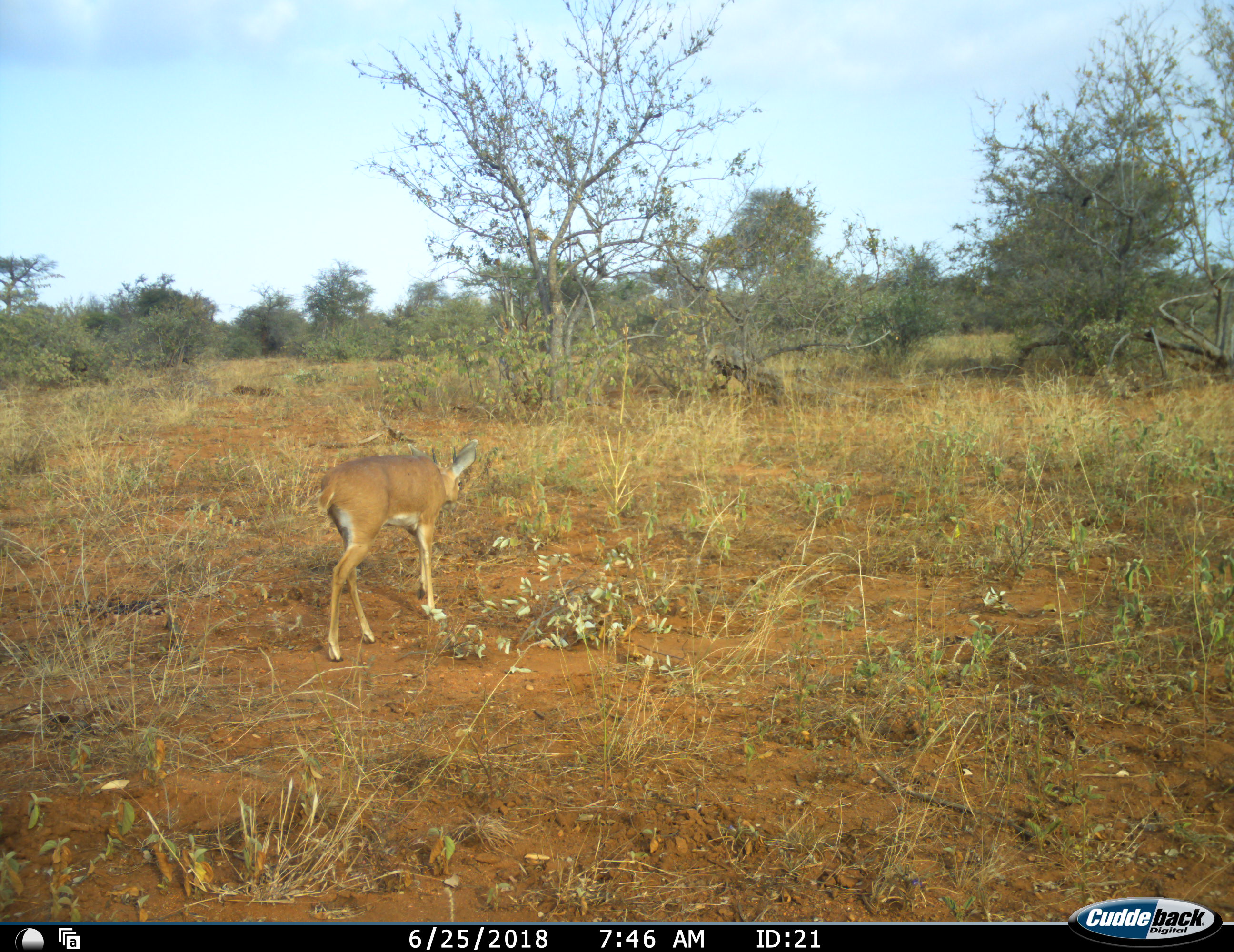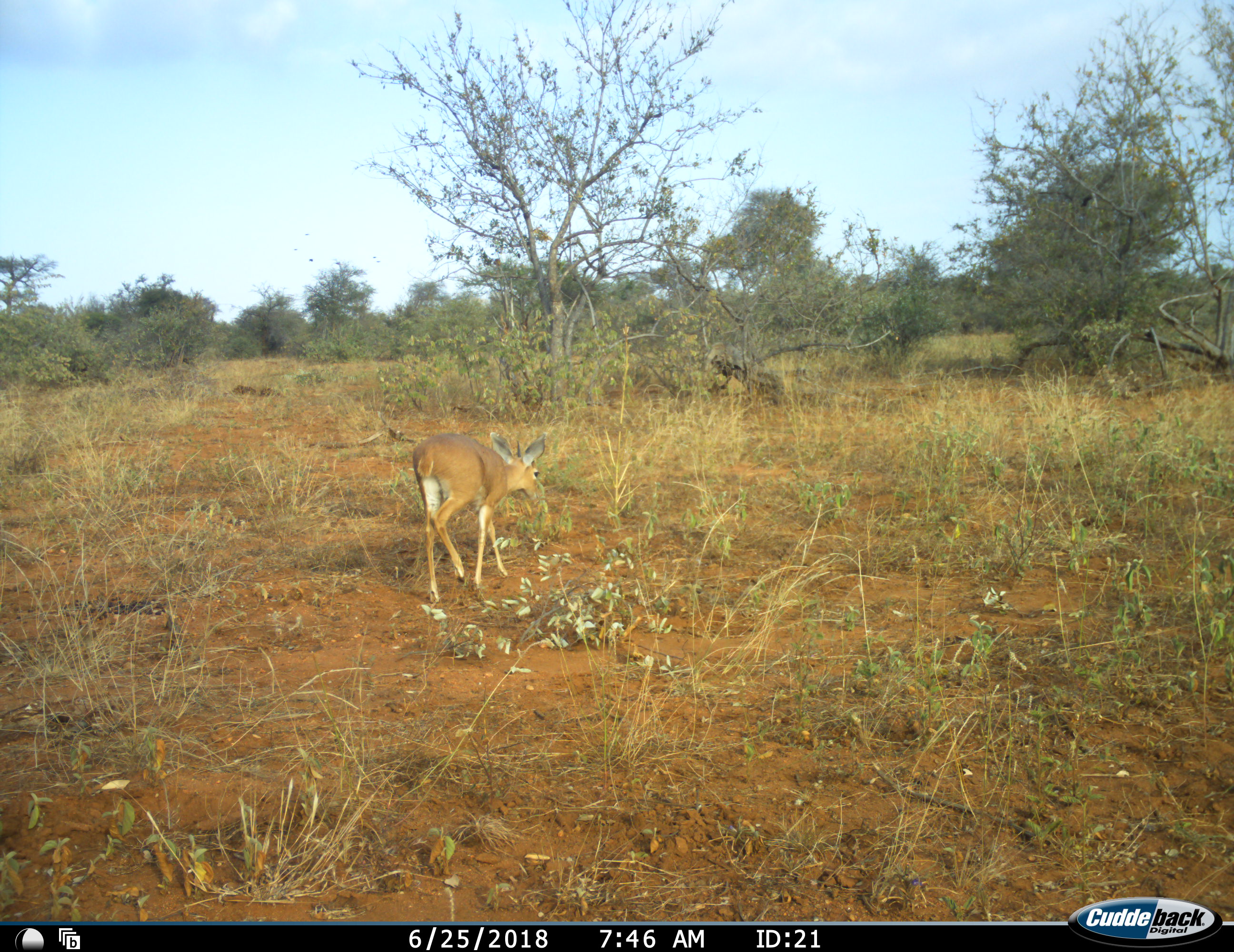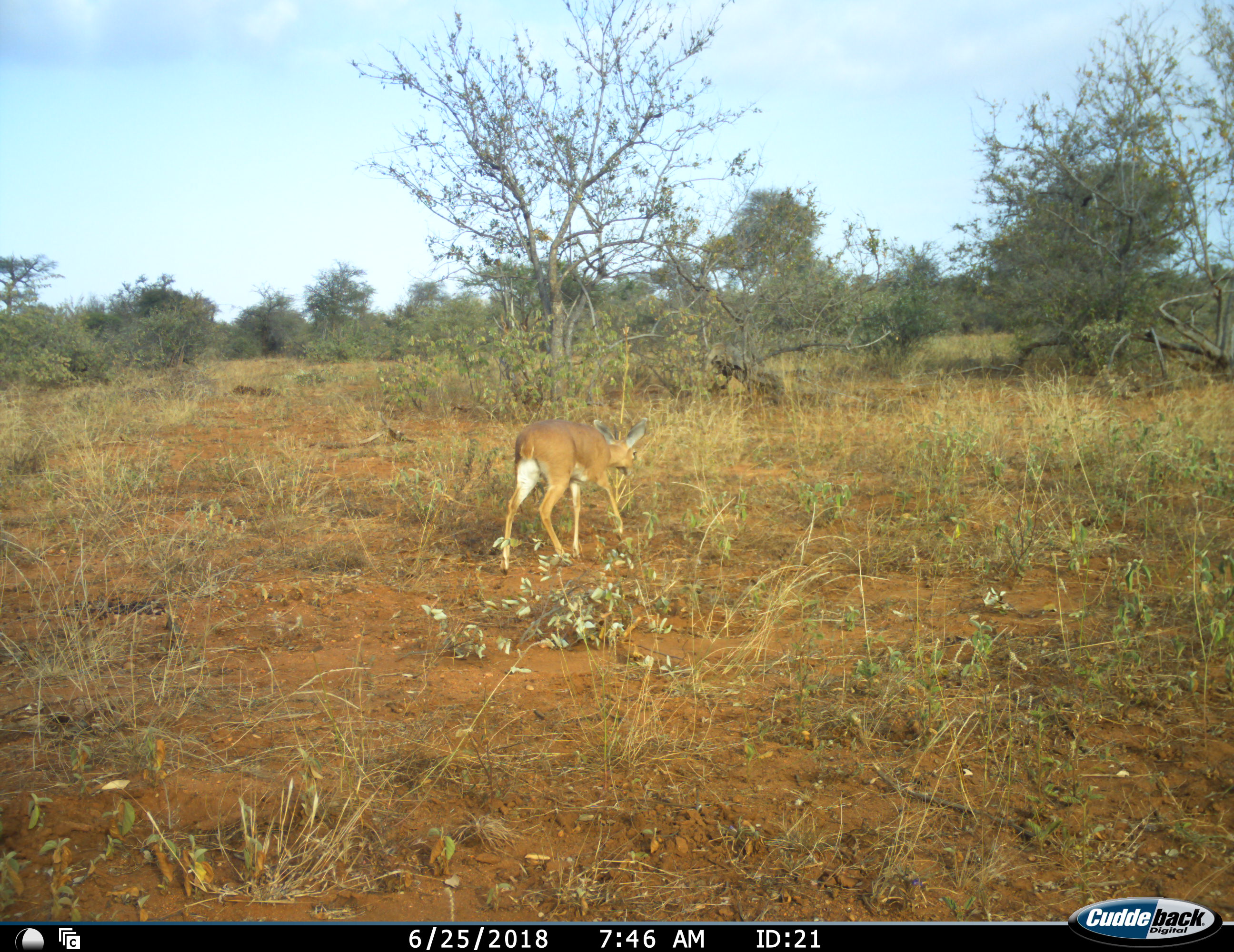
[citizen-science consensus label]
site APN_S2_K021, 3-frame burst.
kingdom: Animalia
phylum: Chordata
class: Mammalia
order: Artiodactyla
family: Bovidae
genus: Raphicerus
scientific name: Raphicerus campestris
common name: steenbok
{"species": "steenbok (Raphicerus campestris)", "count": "1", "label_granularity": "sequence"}